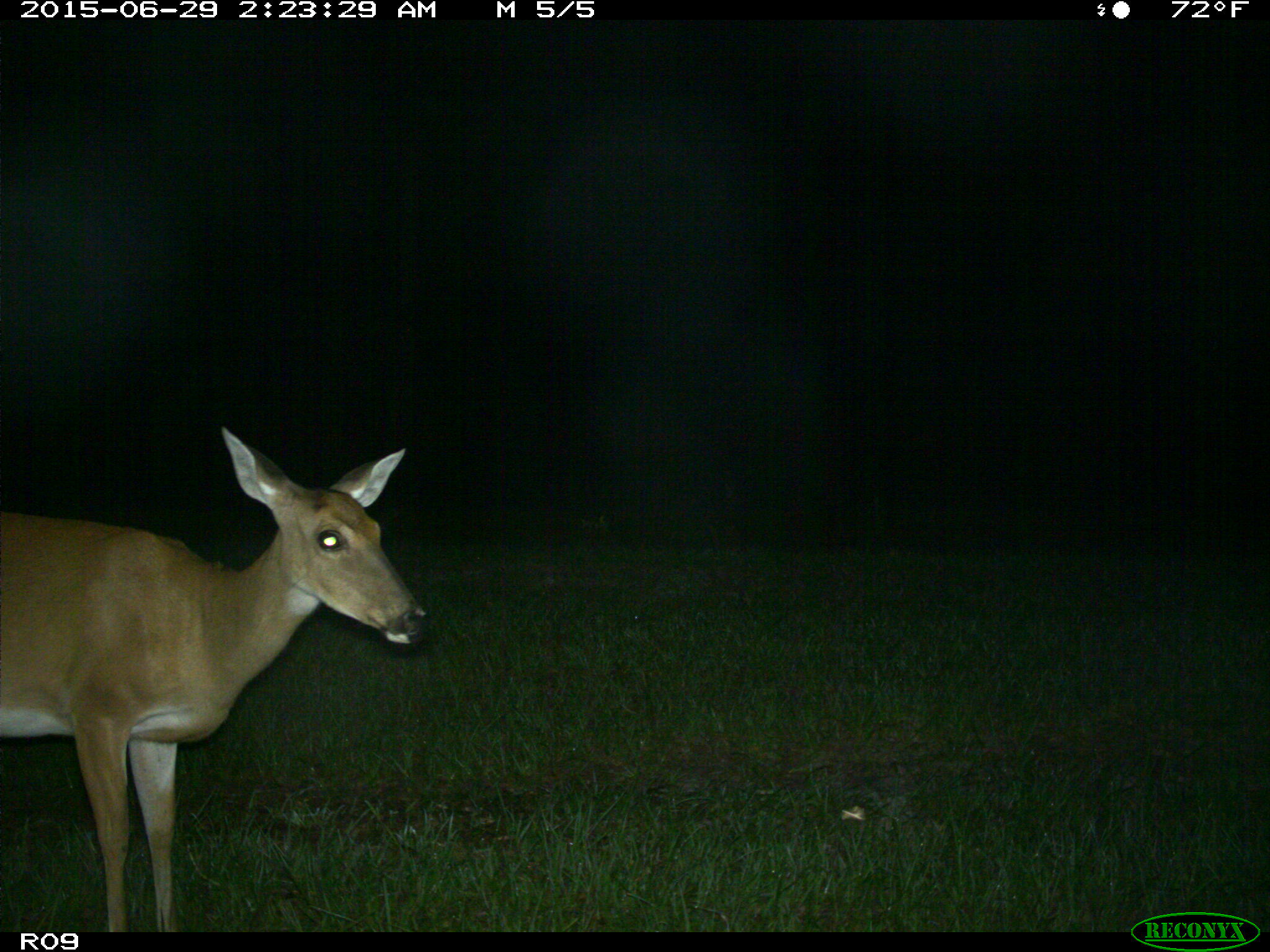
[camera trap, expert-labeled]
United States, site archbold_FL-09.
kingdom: Animalia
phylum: Chordata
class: Mammalia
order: Artiodactyla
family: Cervidae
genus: Odocoileus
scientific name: Odocoileus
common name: deer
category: unidentified deer